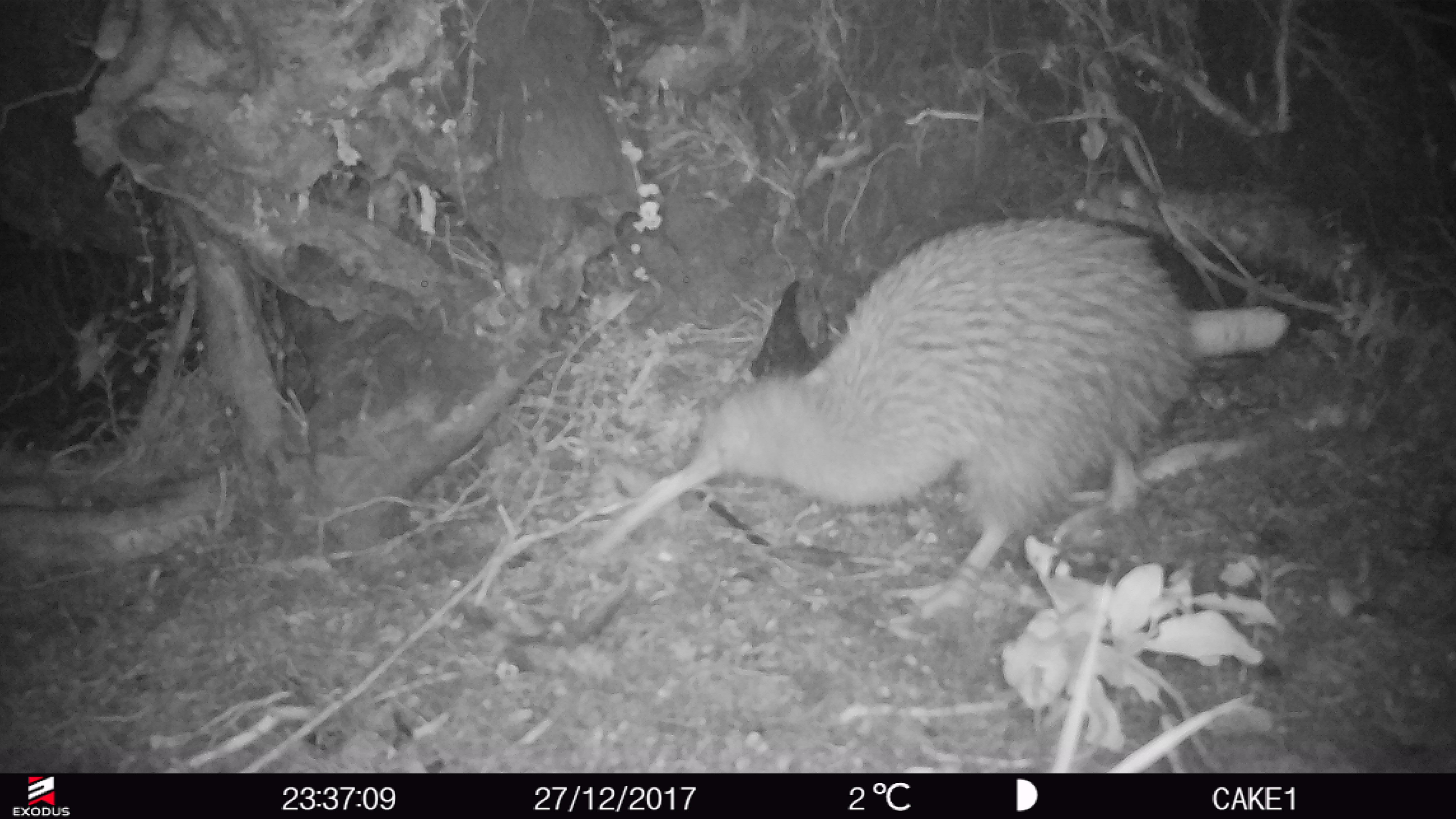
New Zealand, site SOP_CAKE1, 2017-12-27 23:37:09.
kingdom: Animalia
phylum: Chordata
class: Aves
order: Apterygiformes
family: Apterygidae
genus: Apteryx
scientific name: Apteryx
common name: kiwi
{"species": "kiwi (Apteryx)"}